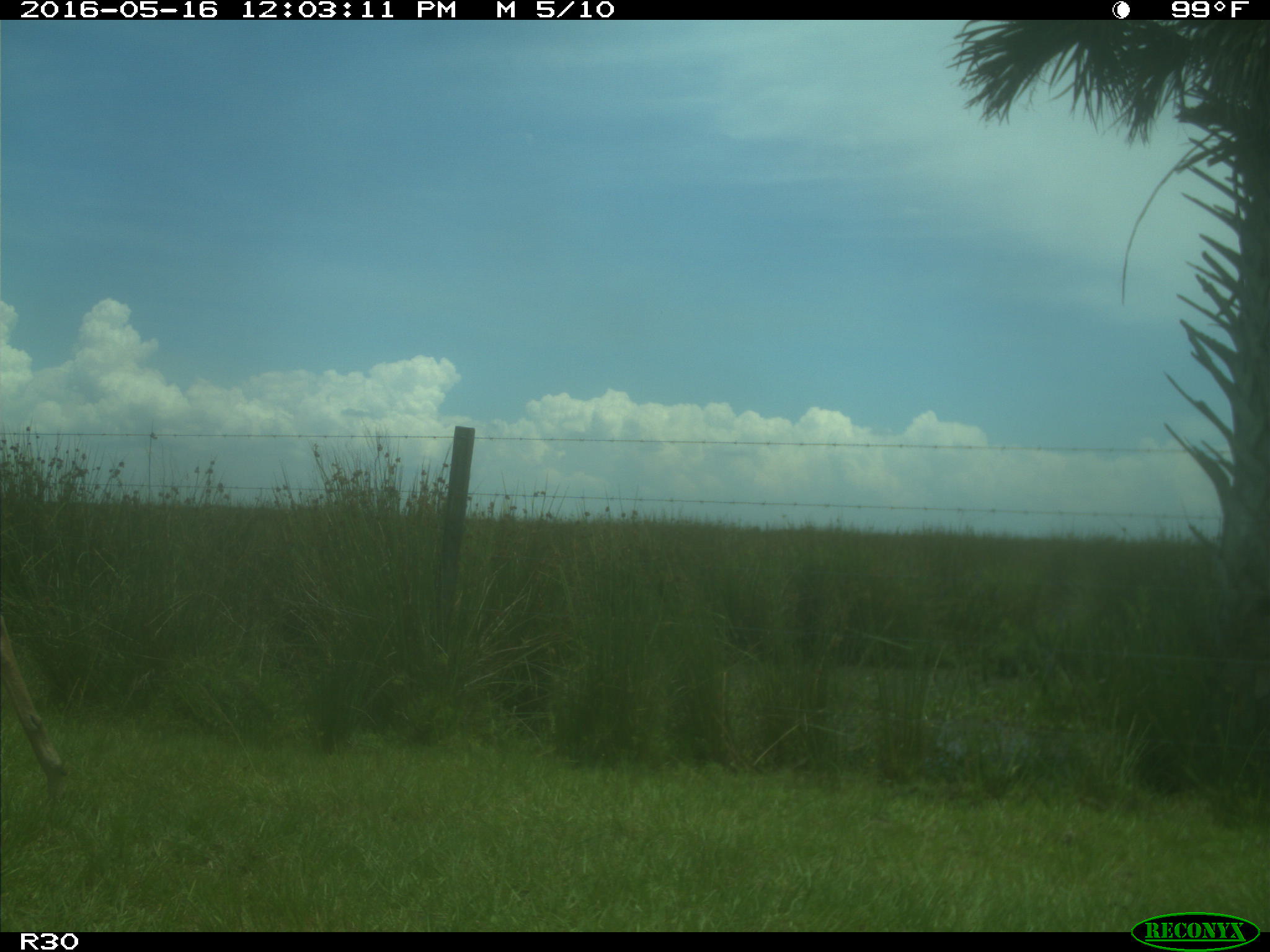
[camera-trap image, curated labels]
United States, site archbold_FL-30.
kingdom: Animalia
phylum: Chordata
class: Mammalia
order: Artiodactyla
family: Cervidae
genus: Odocoileus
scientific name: Odocoileus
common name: deer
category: unidentified deer